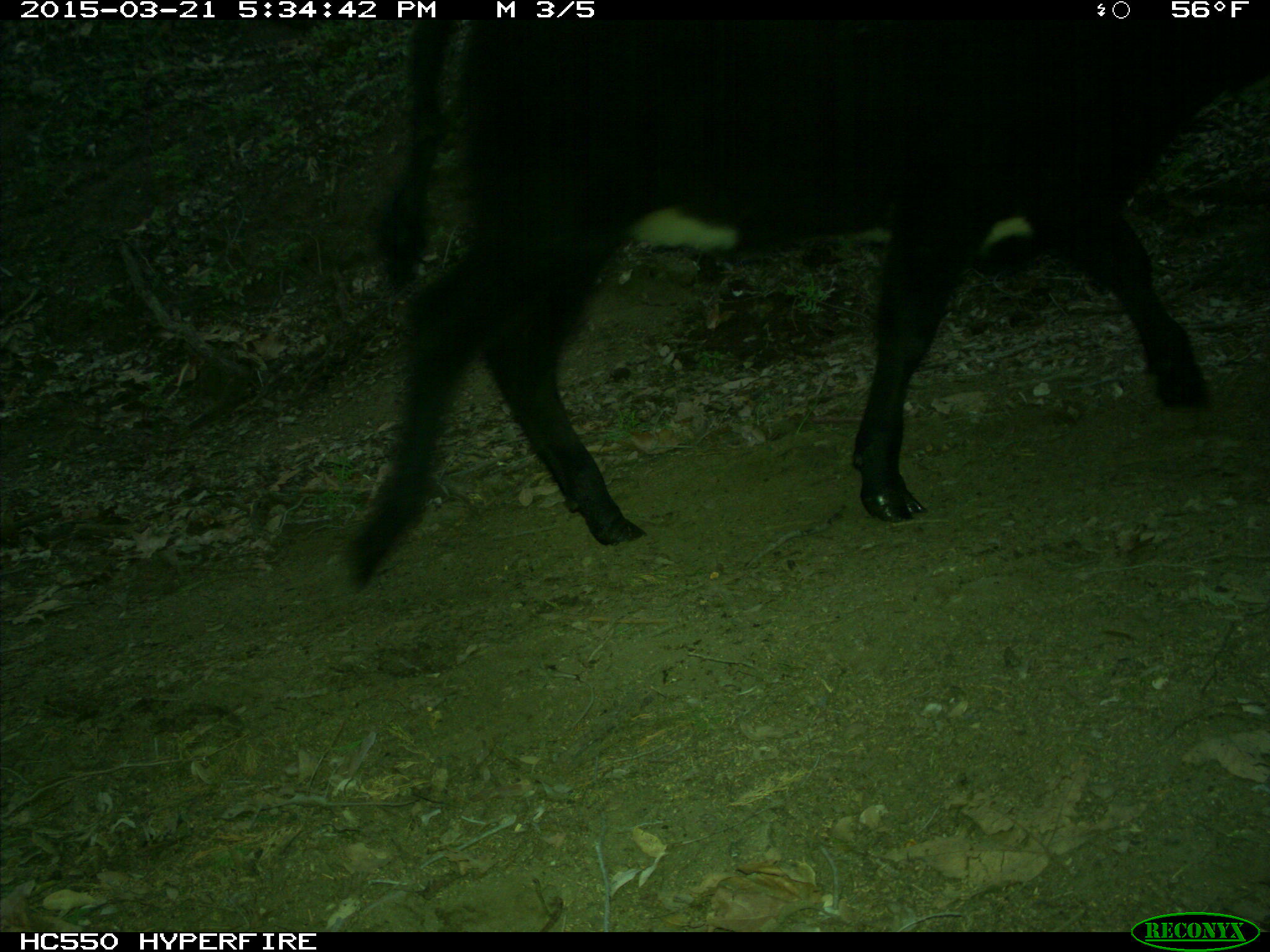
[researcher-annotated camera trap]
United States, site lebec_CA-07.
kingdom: Animalia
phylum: Chordata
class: Mammalia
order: Artiodactyla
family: Bovidae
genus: Bos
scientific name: Bos taurus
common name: domestic cow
Bos taurus (domestic cow).